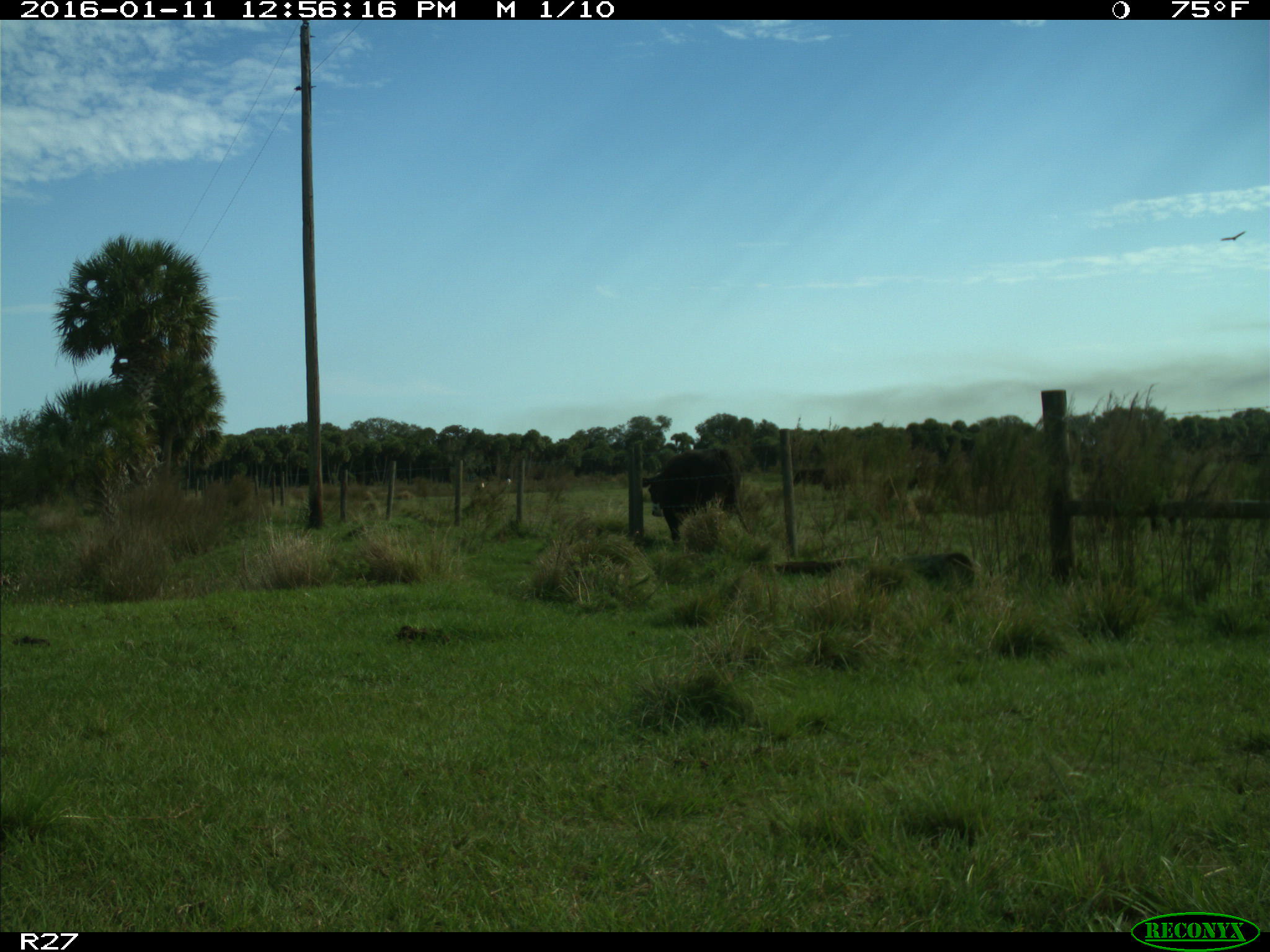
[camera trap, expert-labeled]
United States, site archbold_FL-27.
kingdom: Animalia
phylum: Chordata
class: Mammalia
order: Artiodactyla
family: Bovidae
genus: Bos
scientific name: Bos taurus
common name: domestic cow